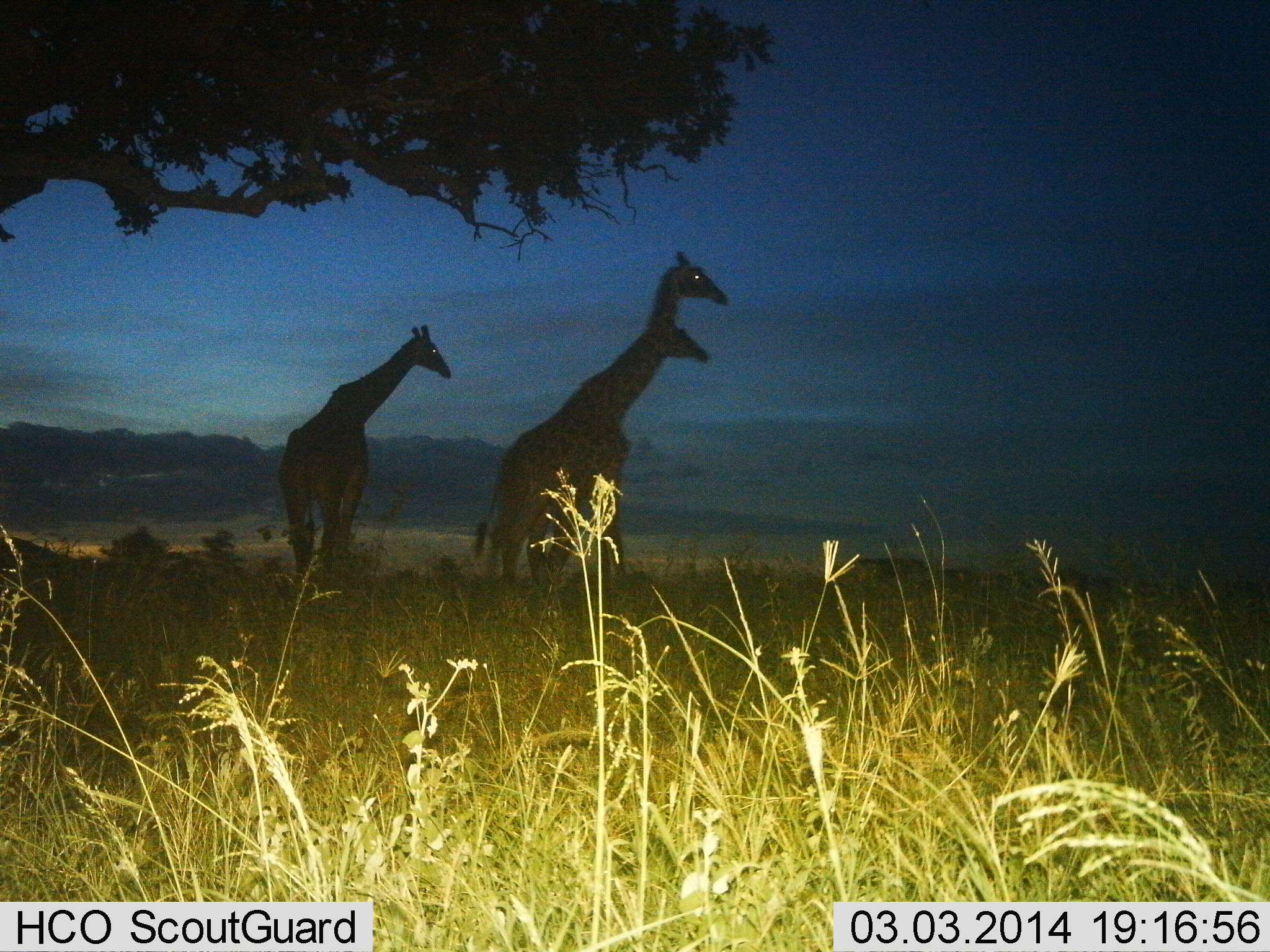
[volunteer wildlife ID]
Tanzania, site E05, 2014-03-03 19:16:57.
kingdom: Animalia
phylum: Chordata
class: Mammalia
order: Artiodactyla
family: Giraffidae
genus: Giraffa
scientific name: Giraffa camelopardalis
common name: giraffe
Giraffe (Giraffa camelopardalis), count 3. Behavior (volunteer vote fractions): standing 73%, resting 0%, moving 27%, interacting 0%. Young present (vote fraction): 0%. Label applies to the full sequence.